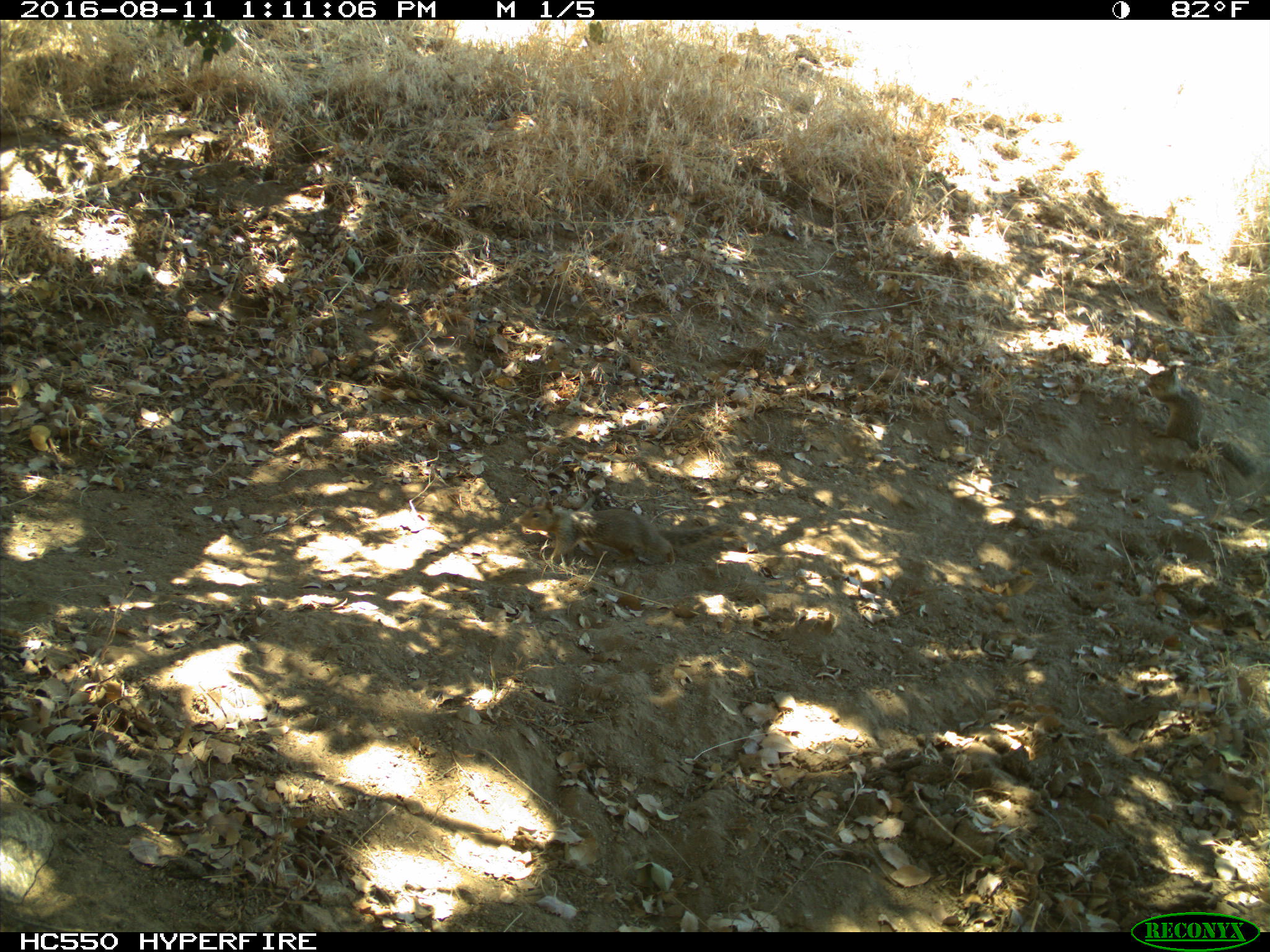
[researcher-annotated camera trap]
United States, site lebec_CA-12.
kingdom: Animalia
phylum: Chordata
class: Mammalia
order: Rodentia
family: Sciuridae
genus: Otospermophilus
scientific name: Otospermophilus beecheyi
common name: california ground squirrel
Otospermophilus beecheyi (california ground squirrel).